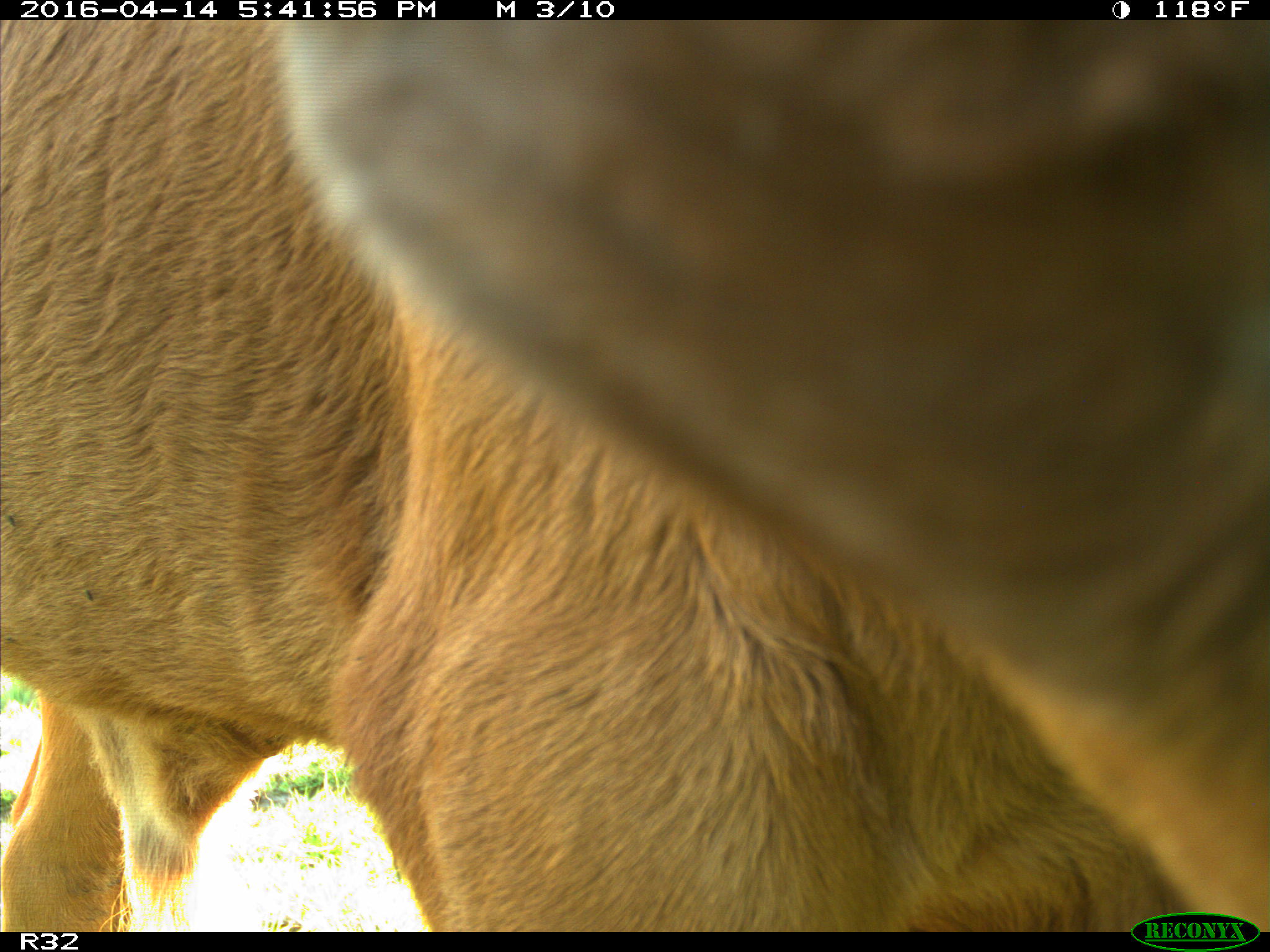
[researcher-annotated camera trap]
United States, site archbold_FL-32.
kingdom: Animalia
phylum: Chordata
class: Mammalia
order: Artiodactyla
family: Bovidae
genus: Bos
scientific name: Bos taurus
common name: domestic cow